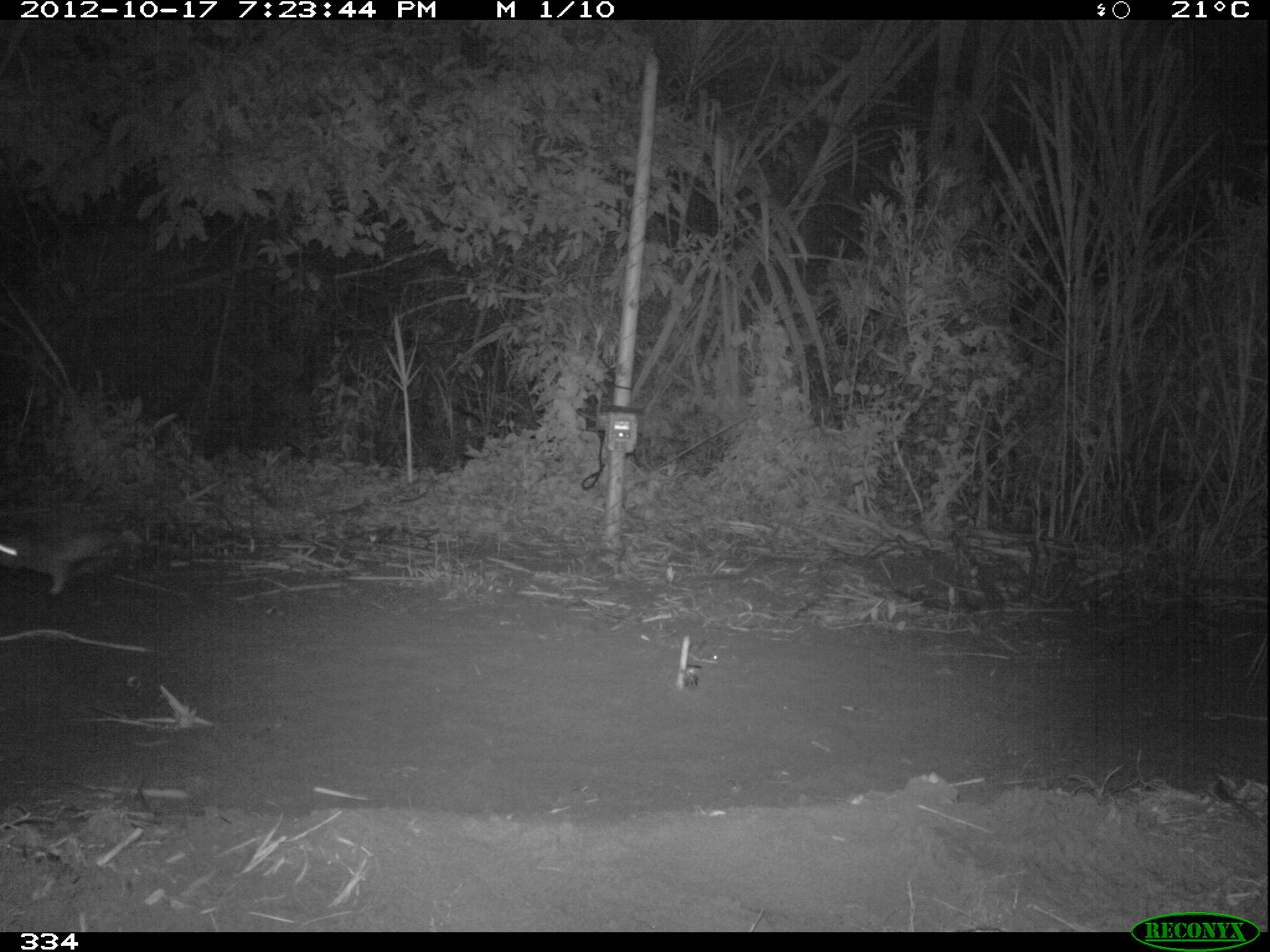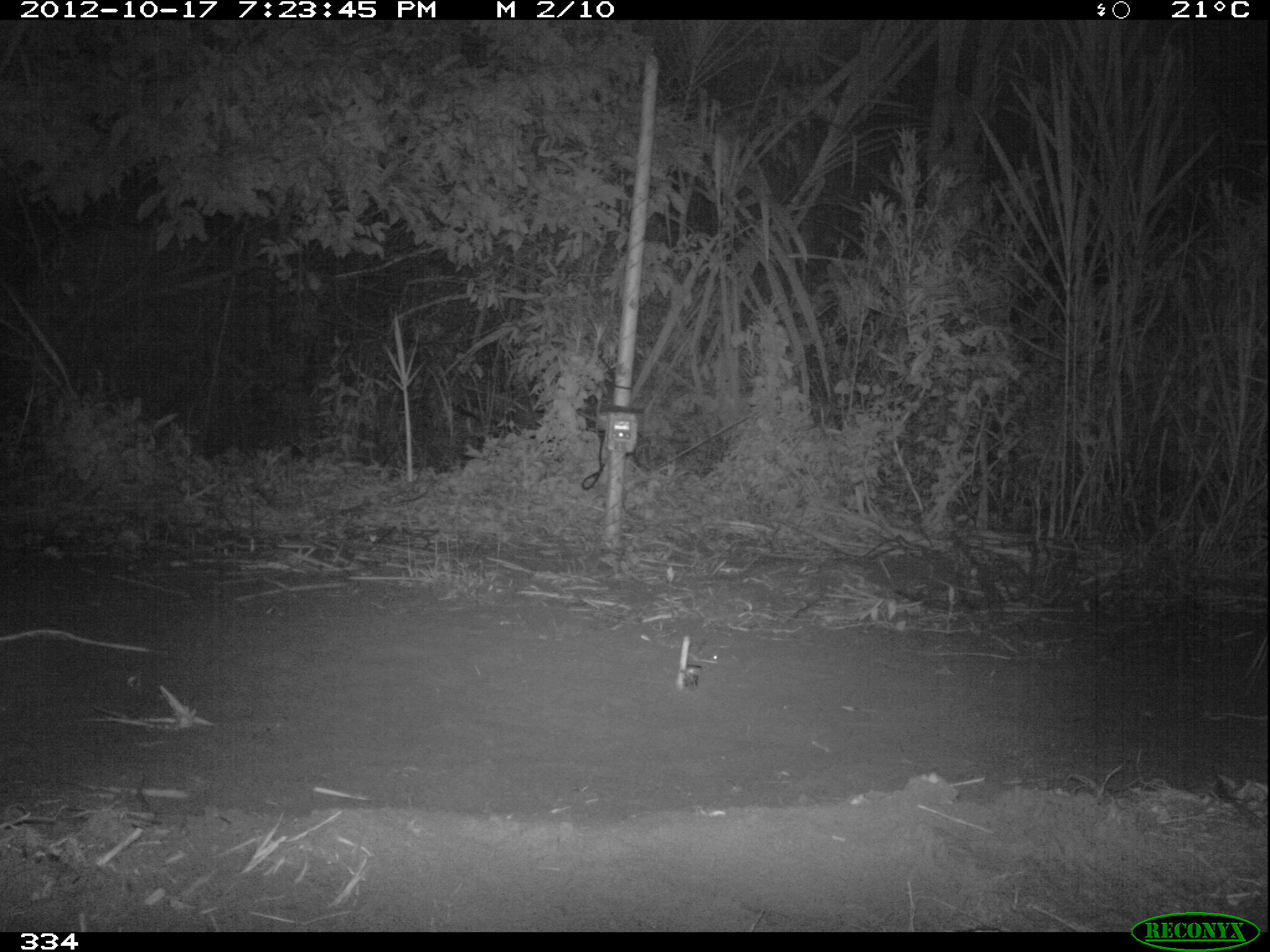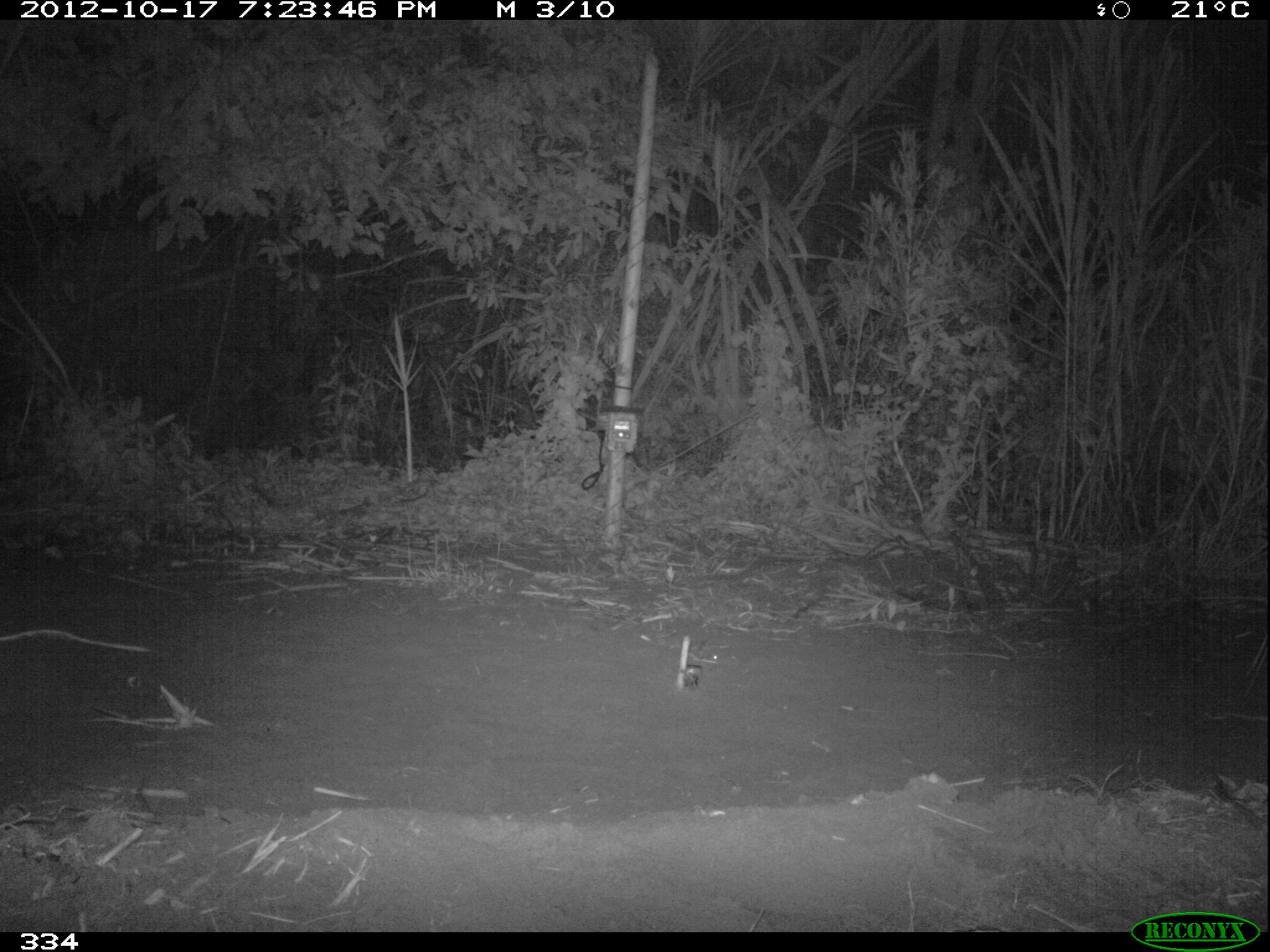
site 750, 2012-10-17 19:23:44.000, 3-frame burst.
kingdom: Animalia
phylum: Chordata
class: Mammalia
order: Lagomorpha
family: Leporidae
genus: Sylvilagus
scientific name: Sylvilagus brasiliensis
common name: tapeti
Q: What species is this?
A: Sylvilagus brasiliensis (tapeti).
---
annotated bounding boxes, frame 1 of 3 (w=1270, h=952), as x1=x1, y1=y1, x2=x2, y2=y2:
sylvilagus brasiliensis: x1=0, y1=516, x2=146, y2=599